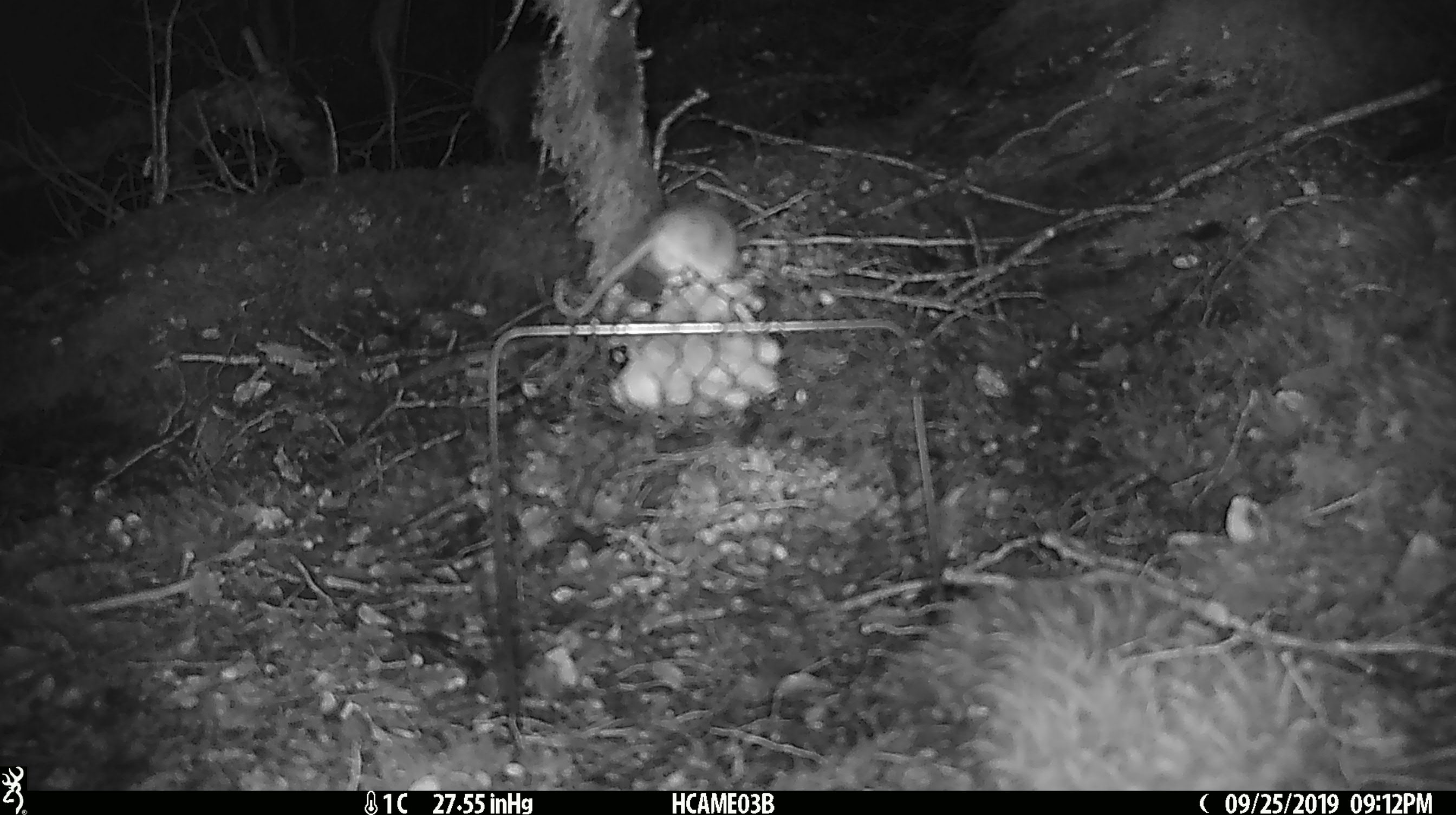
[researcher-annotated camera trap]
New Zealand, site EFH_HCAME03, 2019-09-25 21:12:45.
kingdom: Animalia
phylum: Chordata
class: Mammalia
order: Rodentia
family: Muridae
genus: Mus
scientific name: Mus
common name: mouse